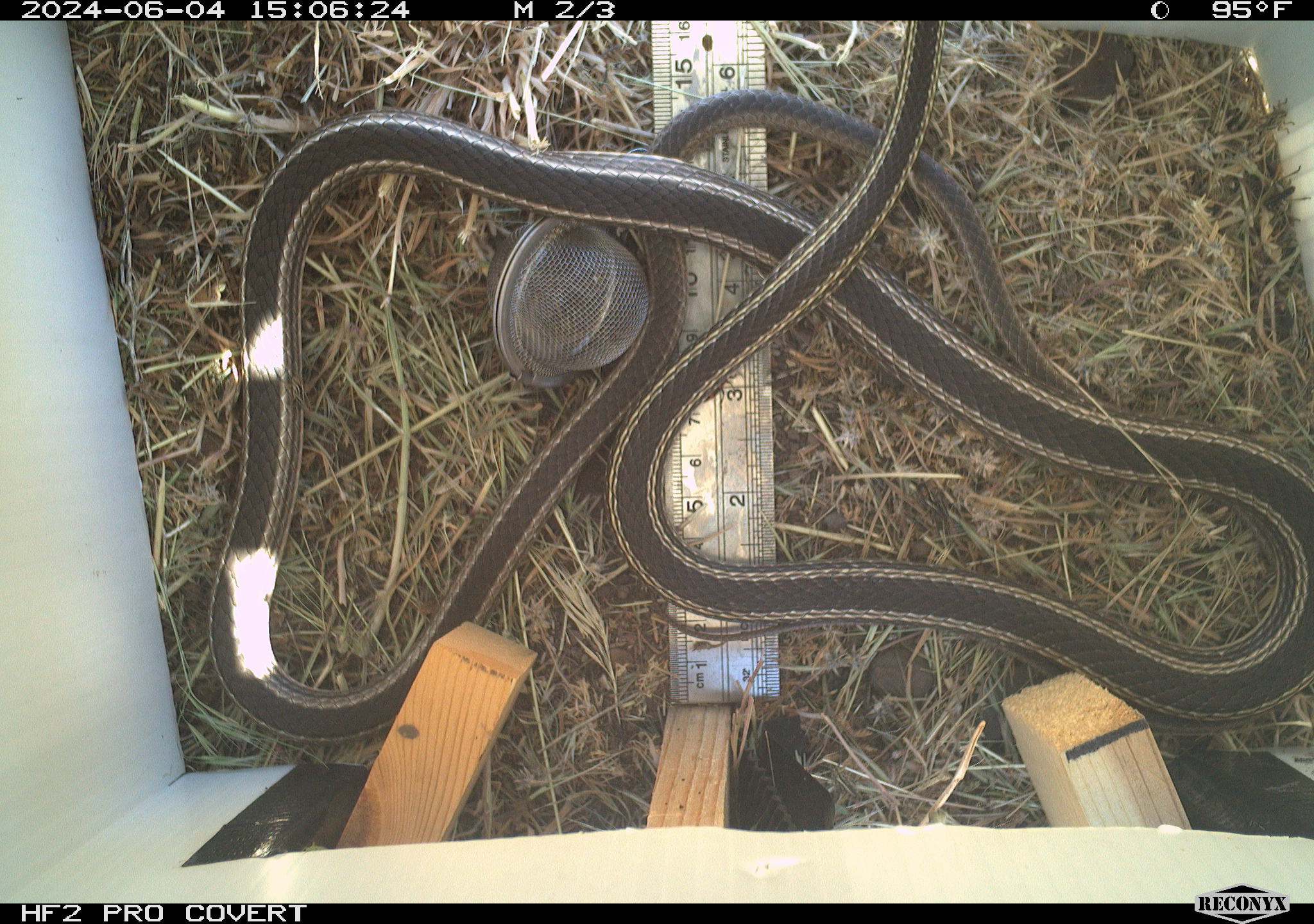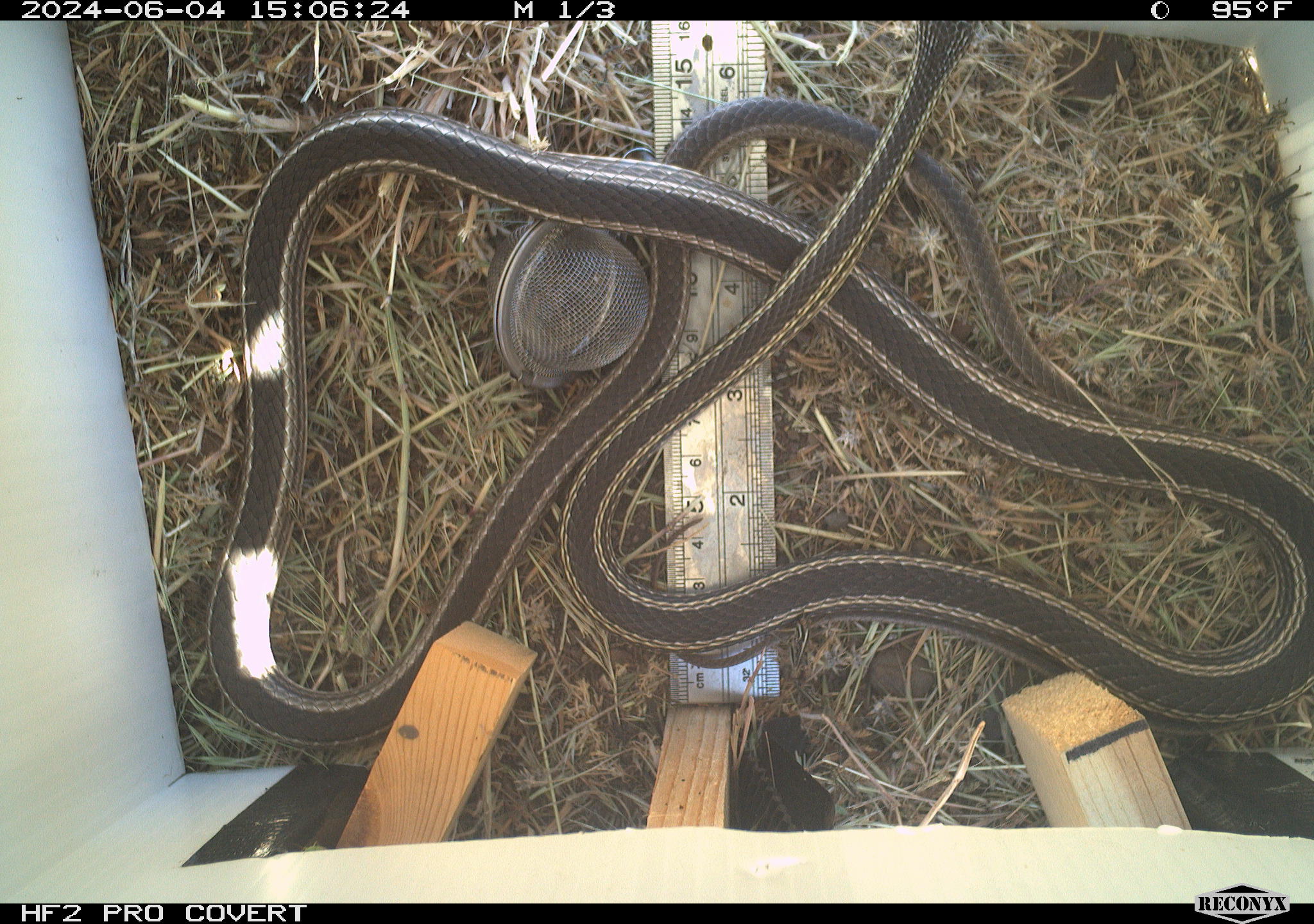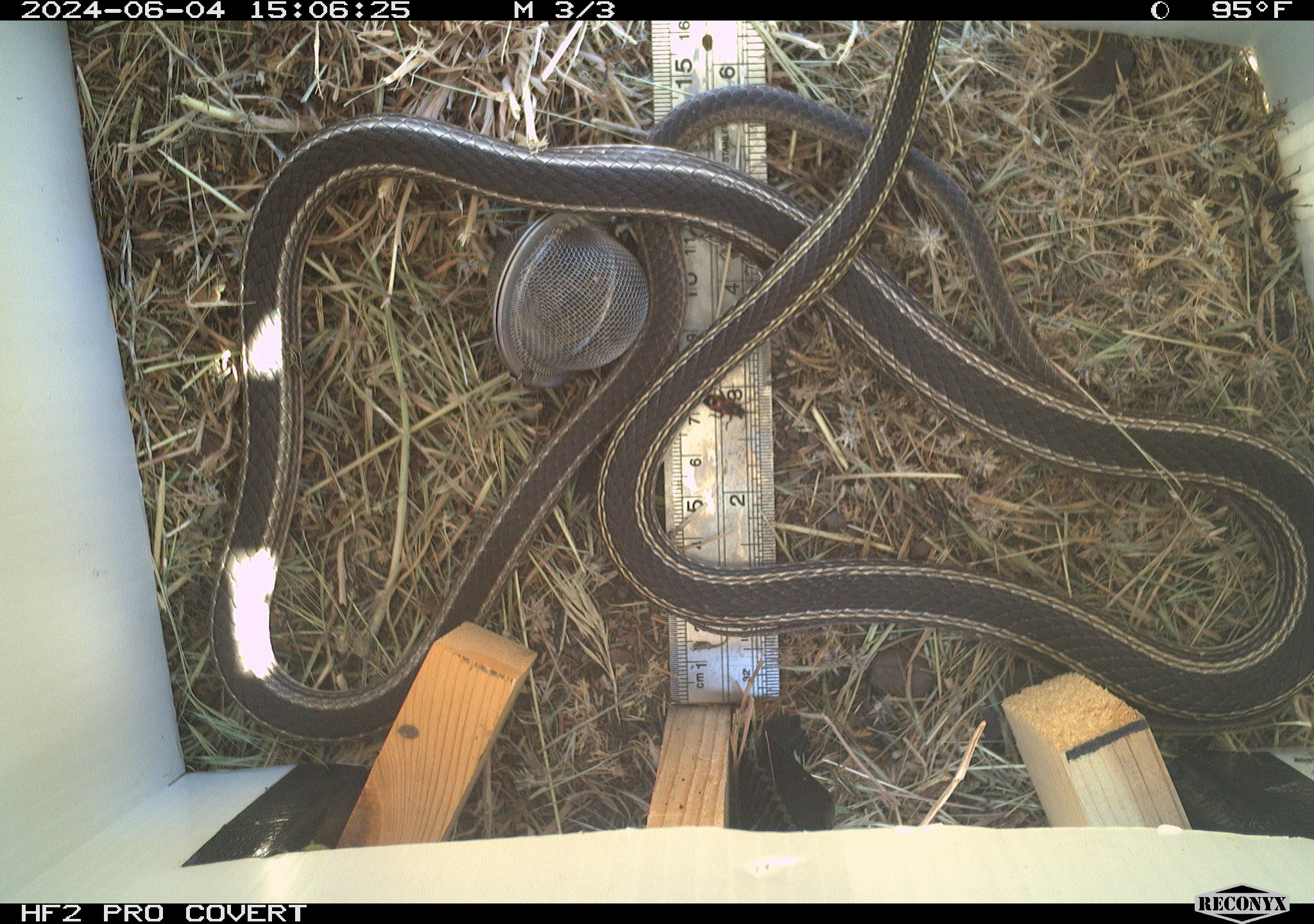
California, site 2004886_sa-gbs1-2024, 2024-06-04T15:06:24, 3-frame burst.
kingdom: Animalia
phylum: Chordata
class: Reptilia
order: Squamata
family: Colubridae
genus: Masticophis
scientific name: Masticophis taeniatus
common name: striped whipsnake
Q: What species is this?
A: Striped whipsnake (Masticophis taeniatus).